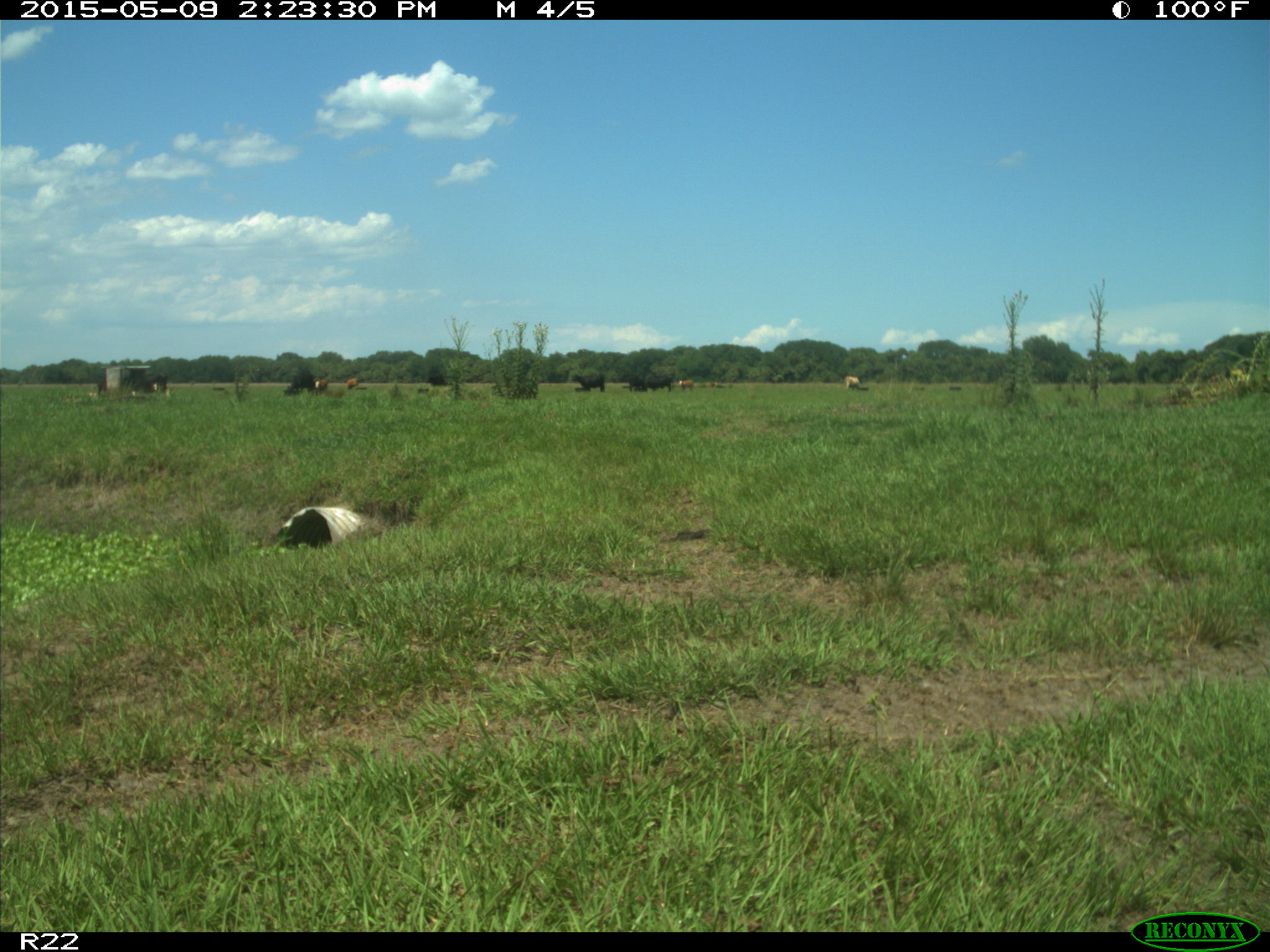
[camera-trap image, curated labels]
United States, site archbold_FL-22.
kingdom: Animalia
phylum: Chordata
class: Mammalia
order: Artiodactyla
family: Bovidae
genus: Bos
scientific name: Bos taurus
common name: domestic cow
Bos taurus (domestic cow).